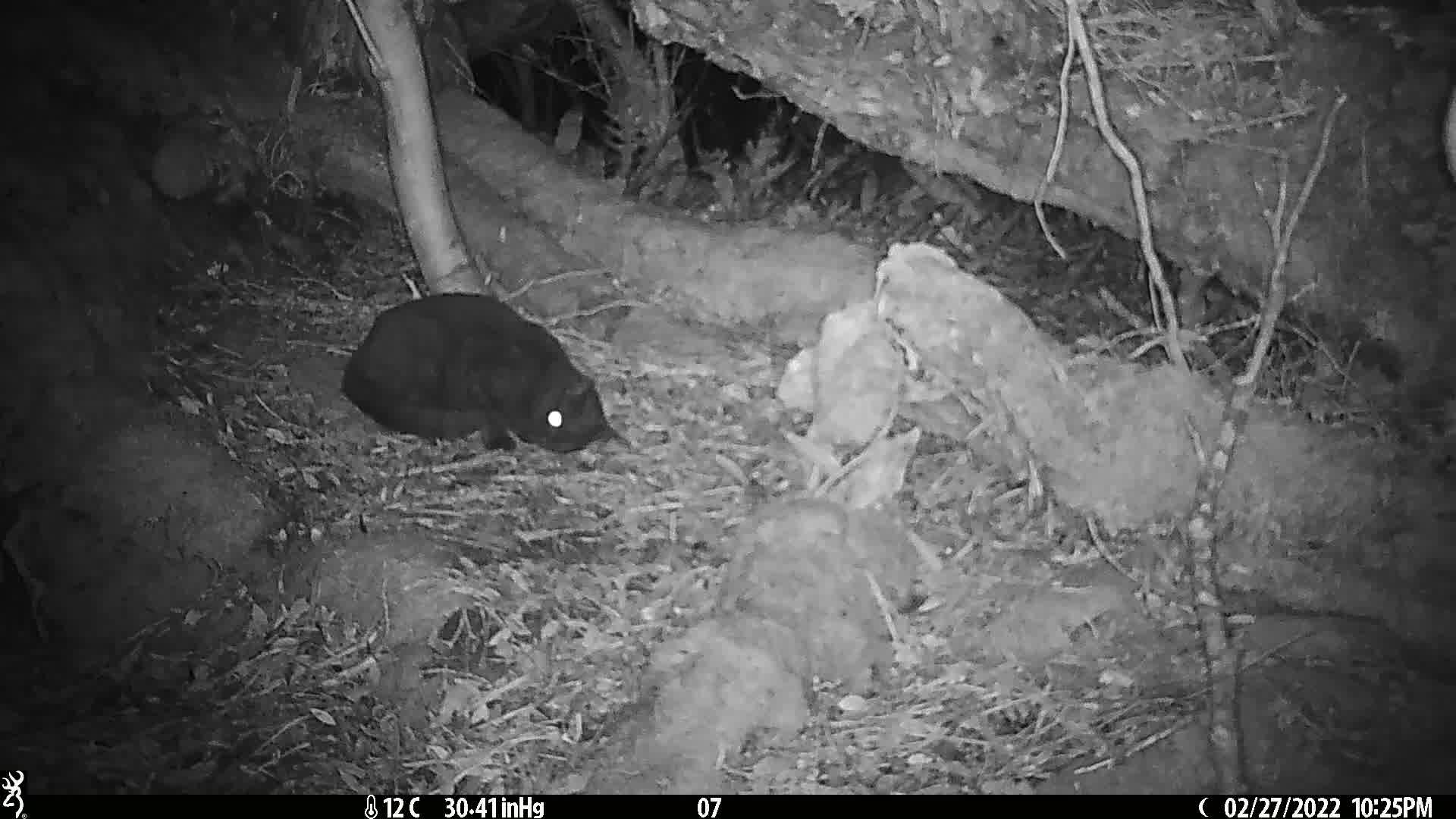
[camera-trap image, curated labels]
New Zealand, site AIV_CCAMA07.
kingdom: Animalia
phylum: Chordata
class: Mammalia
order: Carnivora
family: Felidae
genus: Felis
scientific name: Felis catus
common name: domestic cat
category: cat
Cat (domestic cat) (Felis catus).